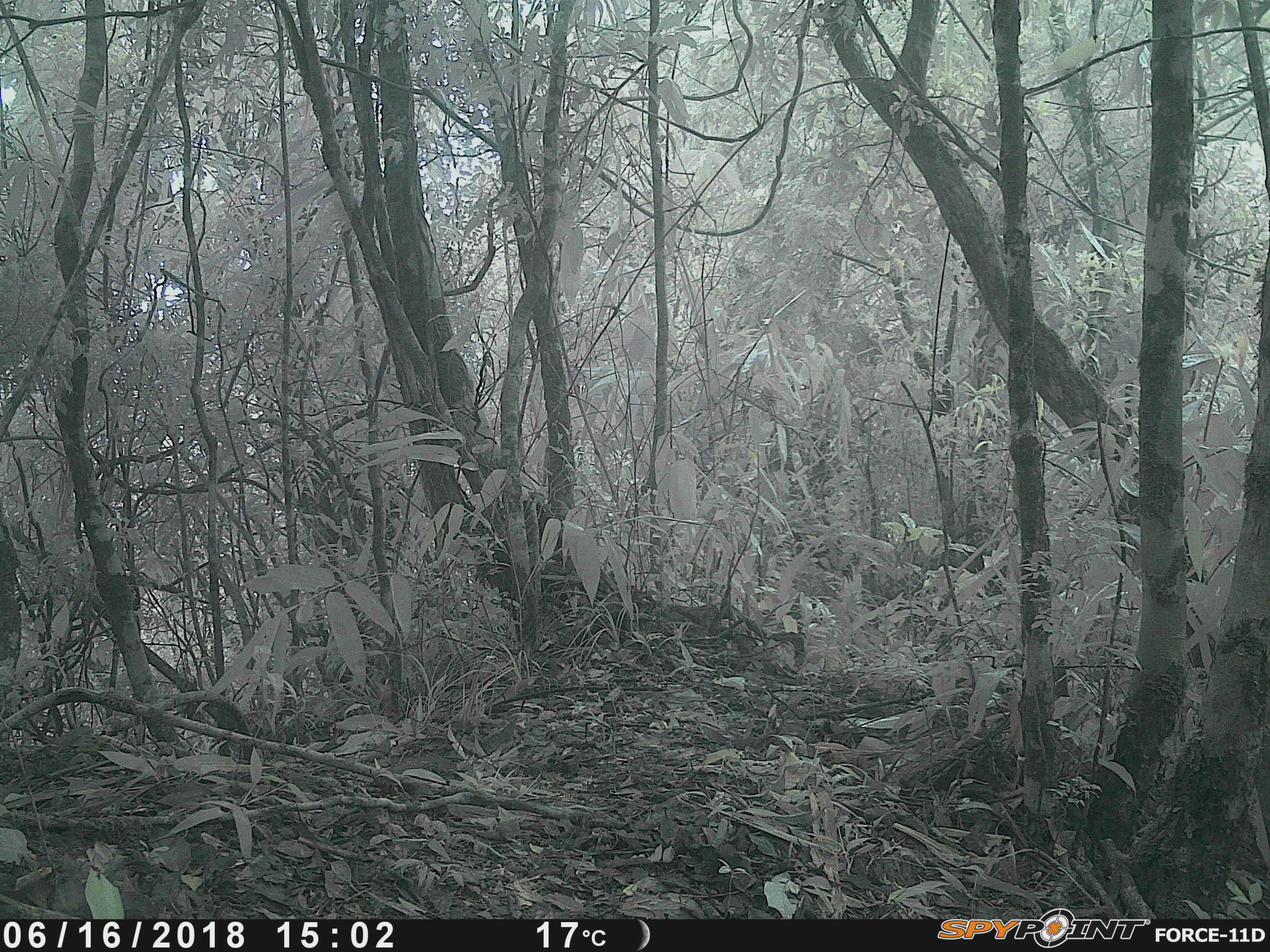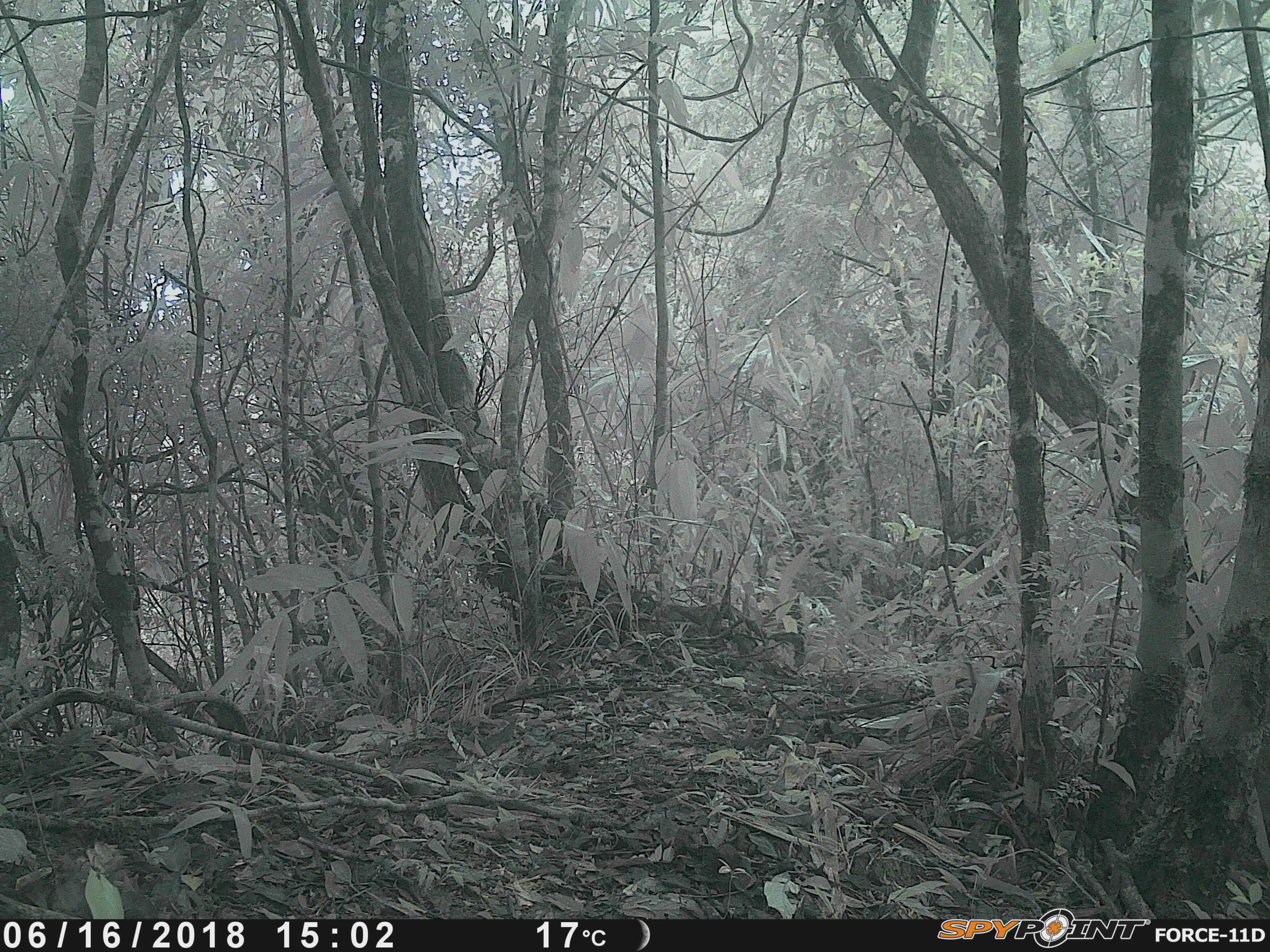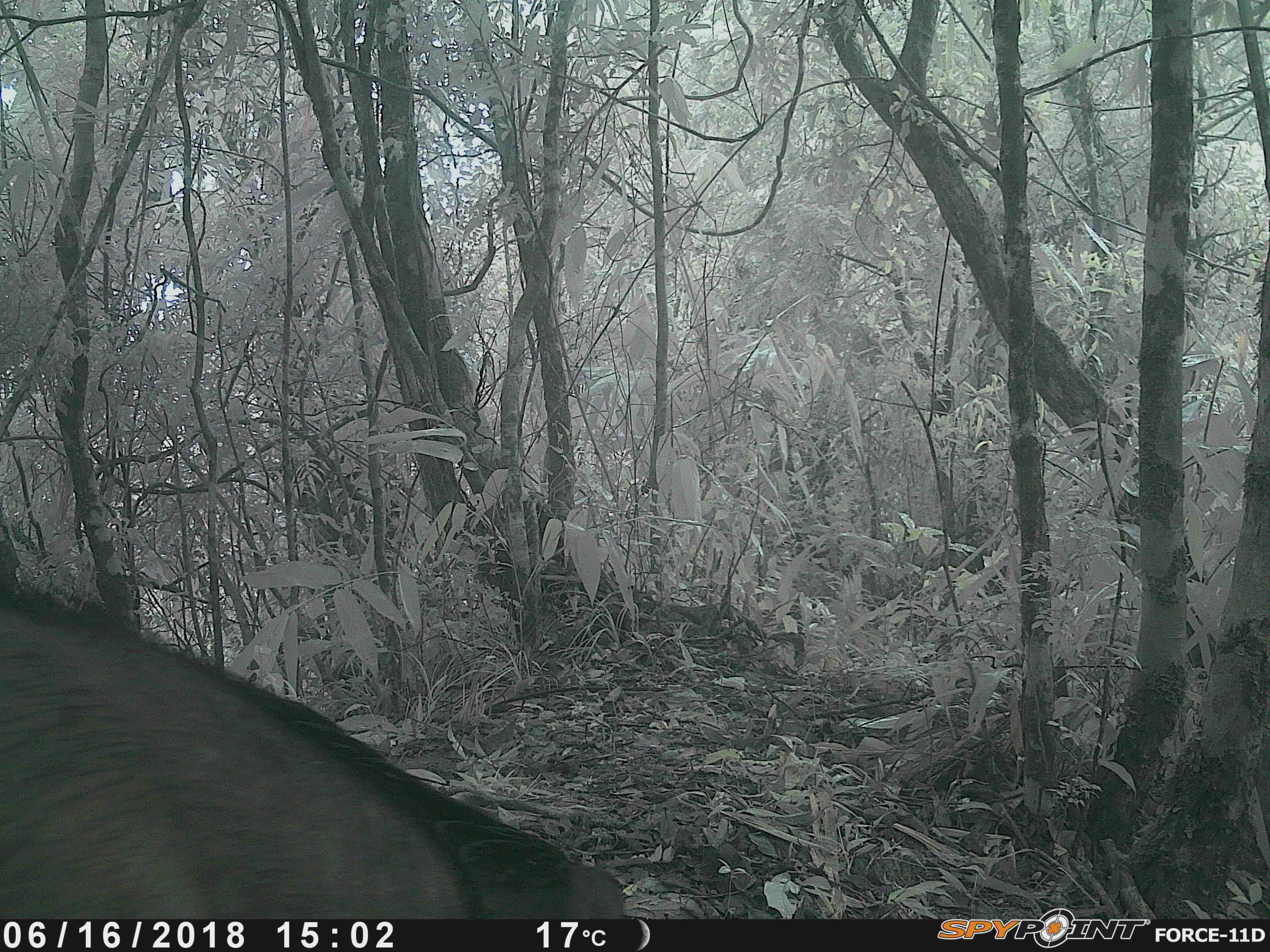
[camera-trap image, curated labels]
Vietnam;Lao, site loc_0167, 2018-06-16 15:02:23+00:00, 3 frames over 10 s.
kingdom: Animalia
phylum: Chordata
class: Mammalia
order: Artiodactyla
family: Suidae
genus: Sus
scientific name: Sus scrofa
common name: eurasian wild pig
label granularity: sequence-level